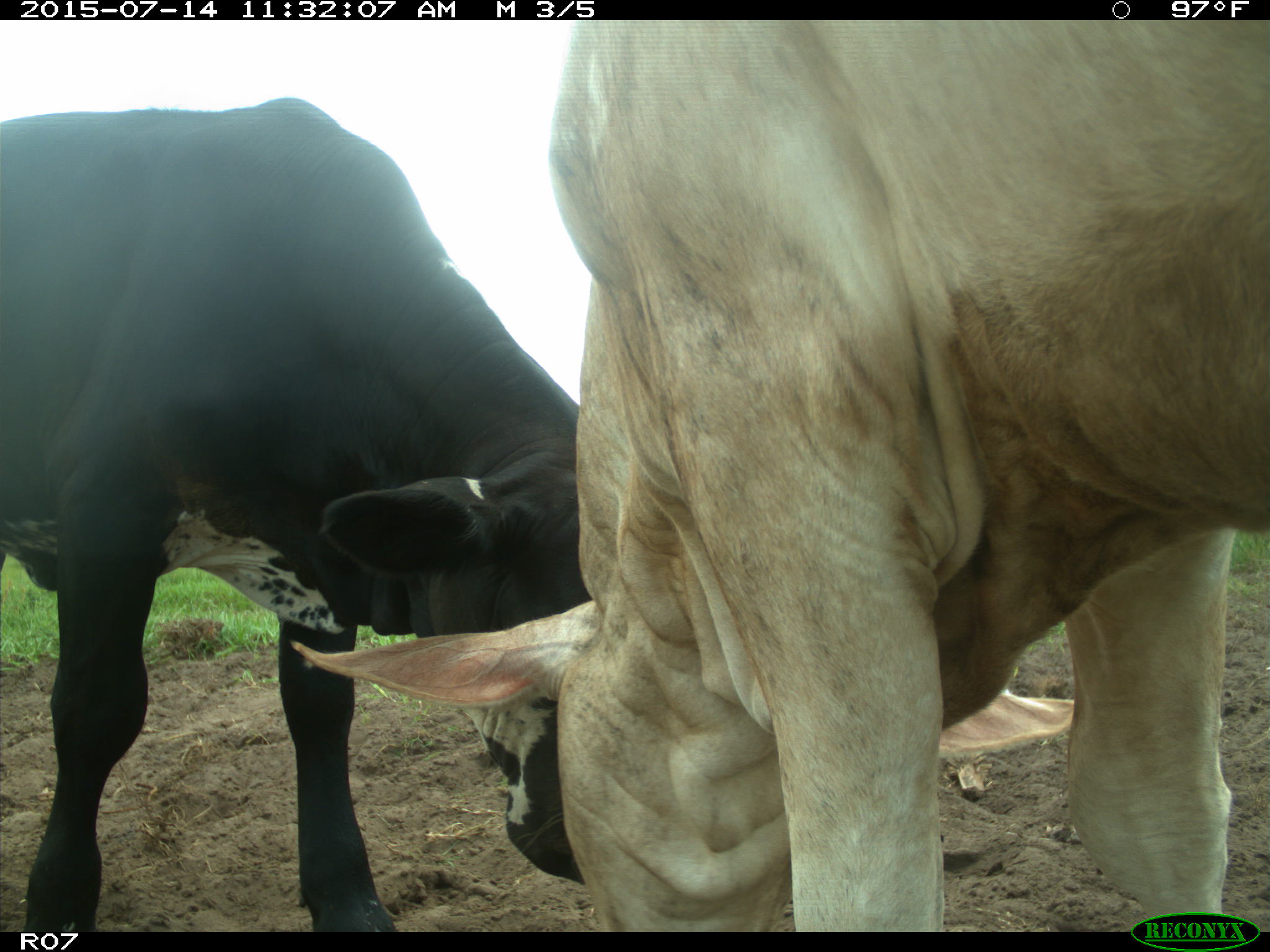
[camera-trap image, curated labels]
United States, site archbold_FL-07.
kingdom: Animalia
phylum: Chordata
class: Mammalia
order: Artiodactyla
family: Bovidae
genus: Bos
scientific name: Bos taurus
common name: domestic cow